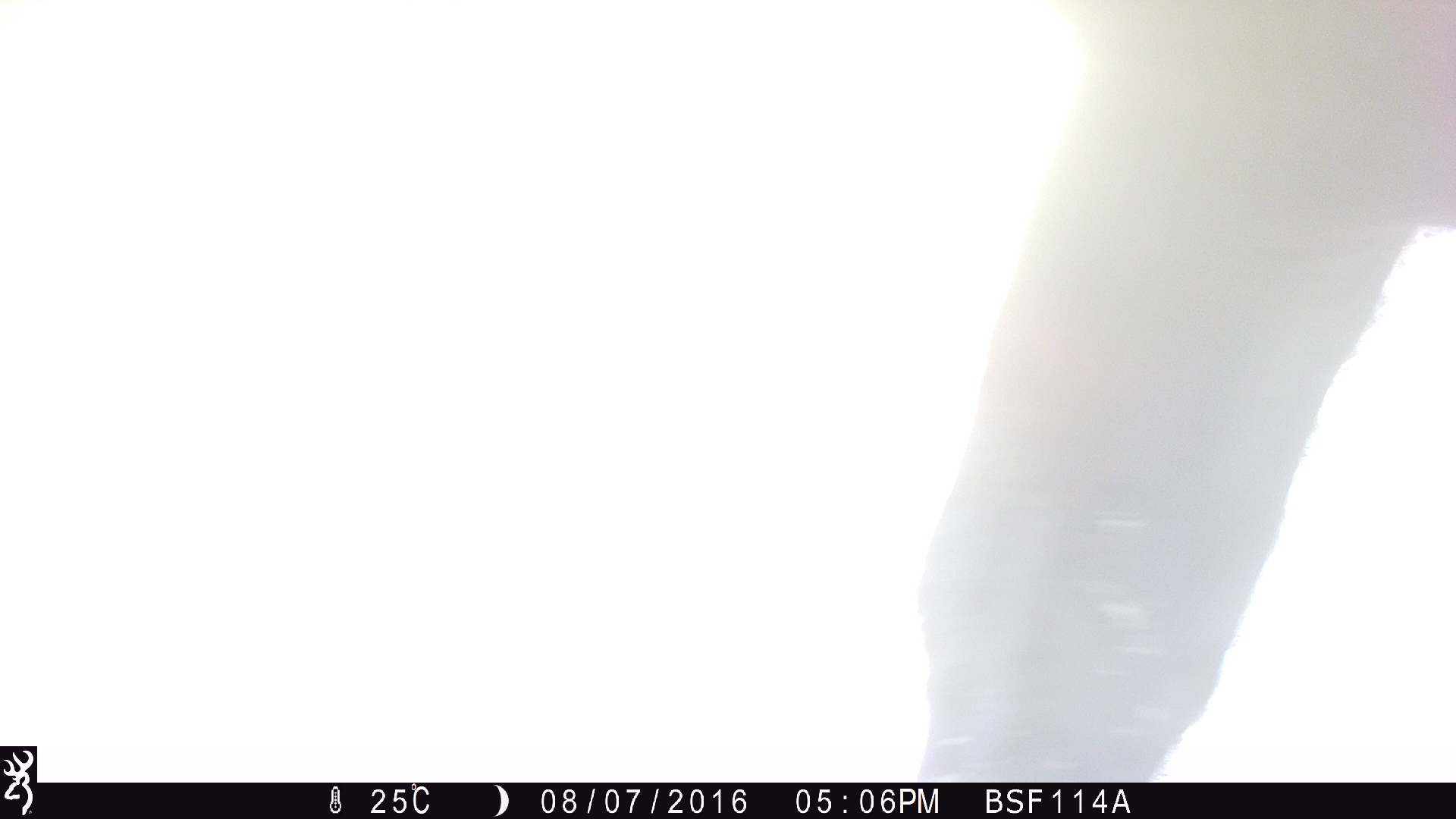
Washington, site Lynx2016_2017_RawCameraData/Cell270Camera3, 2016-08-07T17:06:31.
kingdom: Animalia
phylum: Chordata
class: Mammalia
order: Artiodactyla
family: Bovidae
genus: Bos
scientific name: Bos taurus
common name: domestic cattle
Domestic cattle (Bos taurus). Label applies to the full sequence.